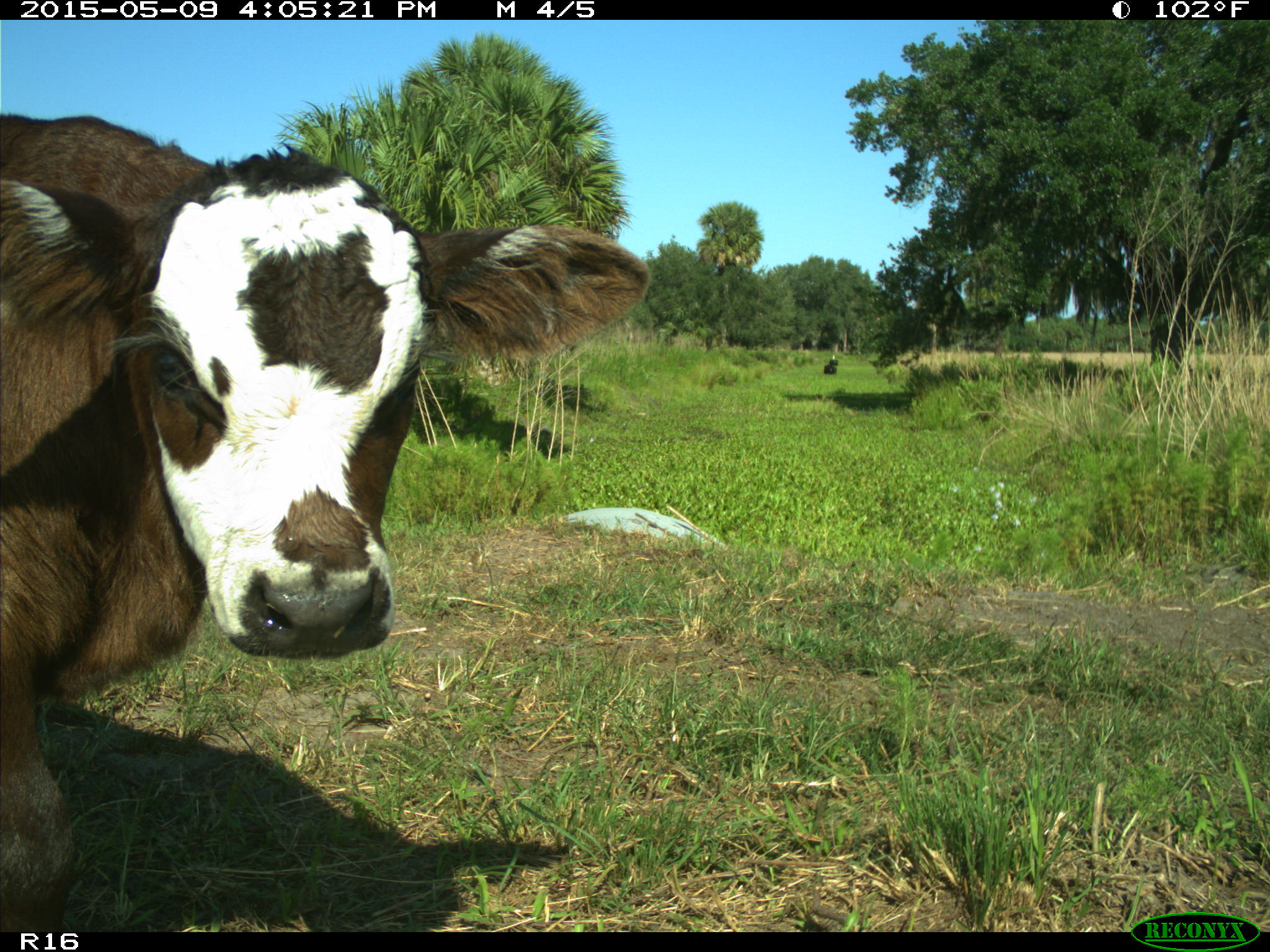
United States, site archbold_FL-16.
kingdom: Animalia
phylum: Chordata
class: Mammalia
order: Artiodactyla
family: Bovidae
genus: Bos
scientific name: Bos taurus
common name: domestic cow